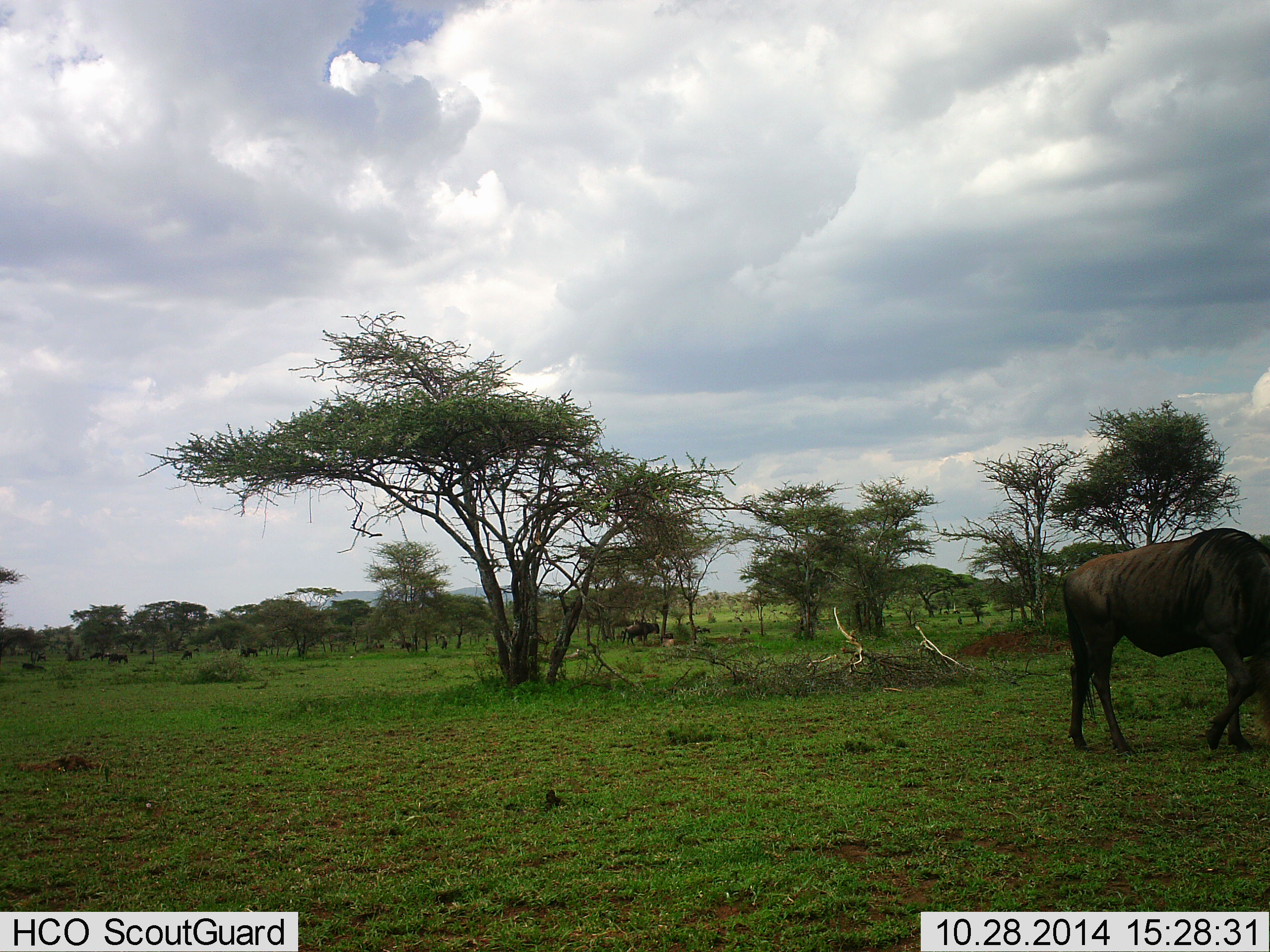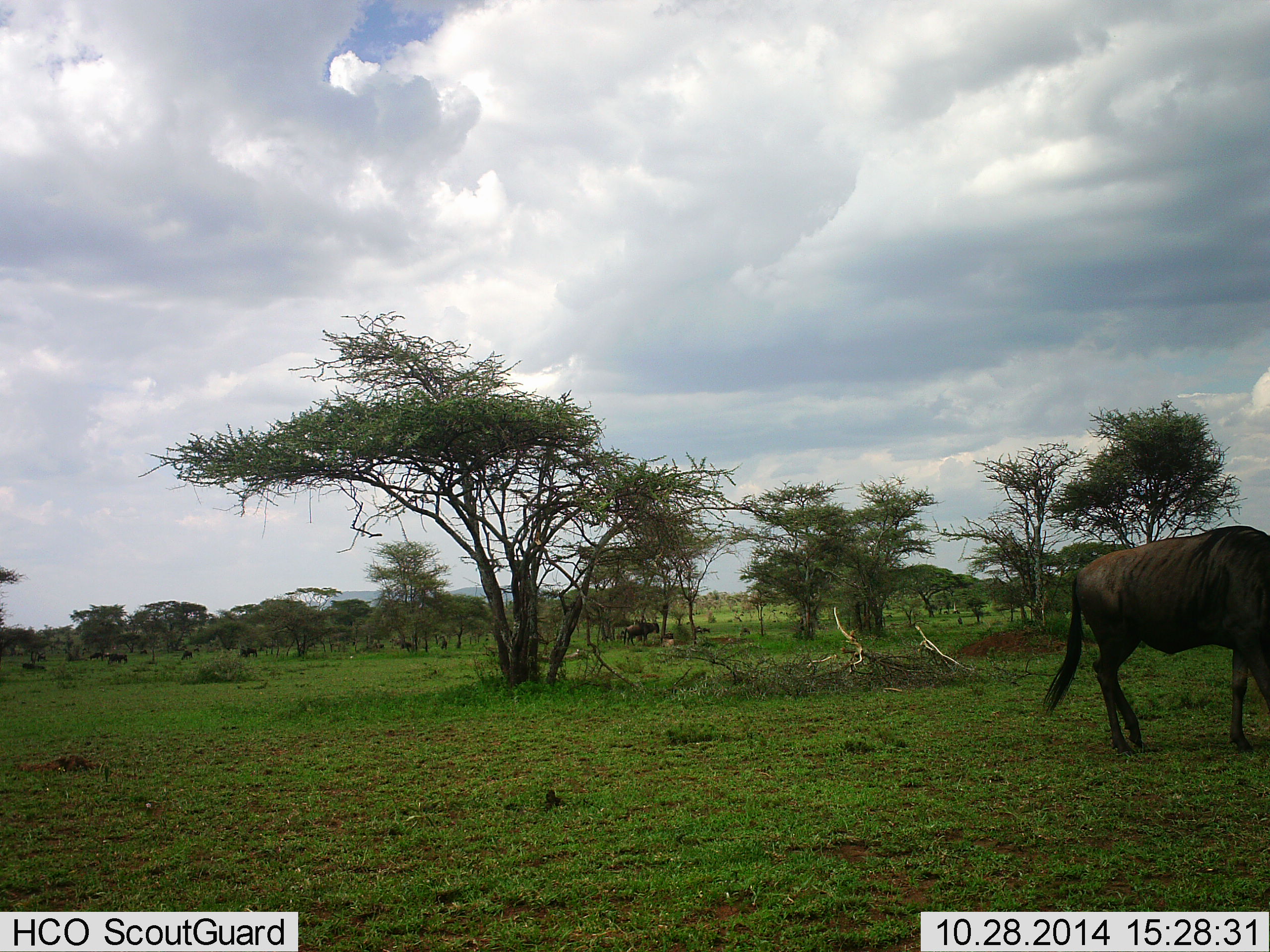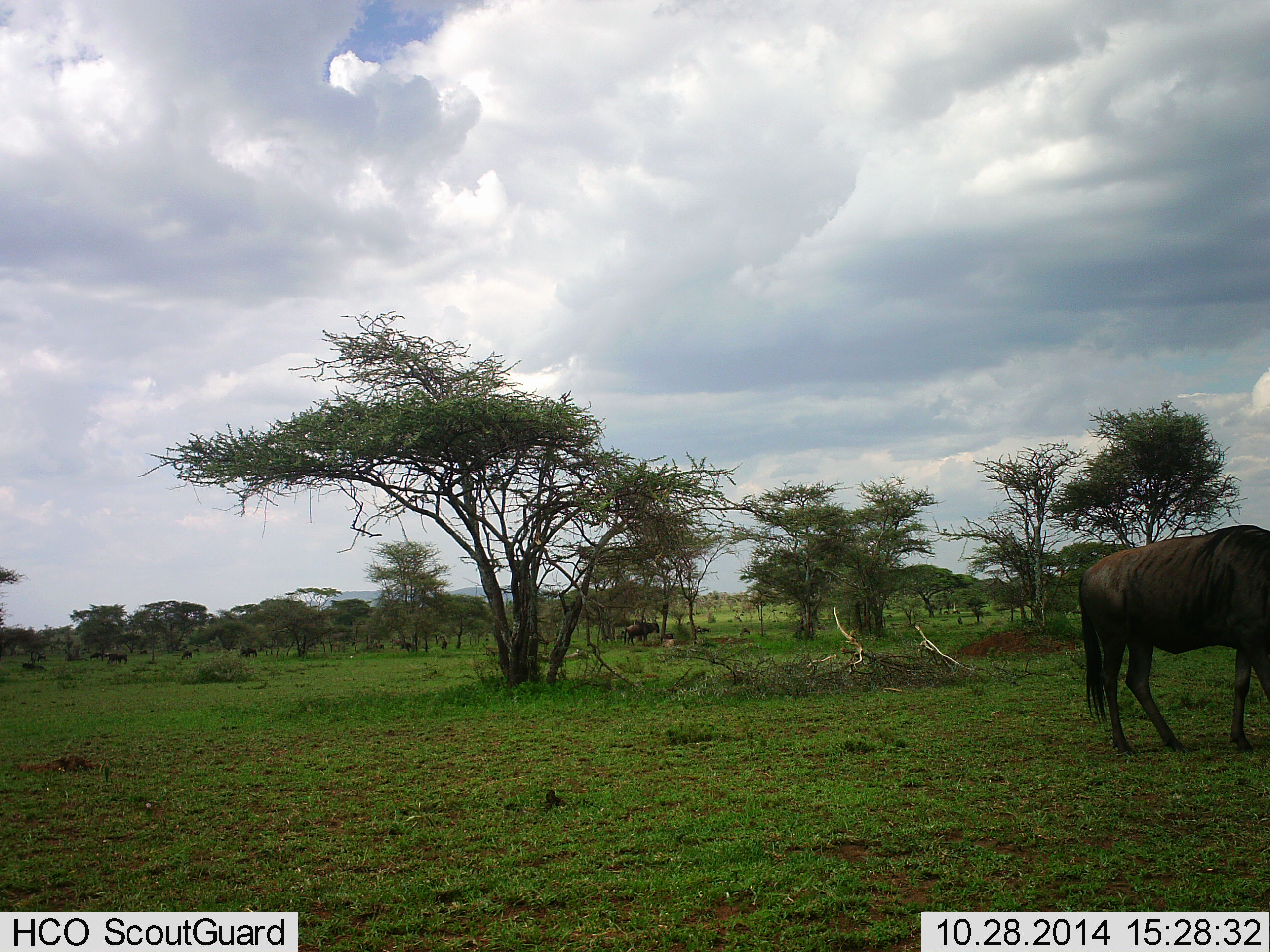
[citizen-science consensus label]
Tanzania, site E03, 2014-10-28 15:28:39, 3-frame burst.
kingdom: Animalia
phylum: Chordata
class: Mammalia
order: Artiodactyla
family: Bovidae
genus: Connochaetes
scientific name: Connochaetes taurinus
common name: blue wildebeest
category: wildebeest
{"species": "wildebeest (blue wildebeest) (Connochaetes taurinus)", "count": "2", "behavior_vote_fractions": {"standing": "40%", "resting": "10%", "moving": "60%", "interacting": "0%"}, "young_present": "0%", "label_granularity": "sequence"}